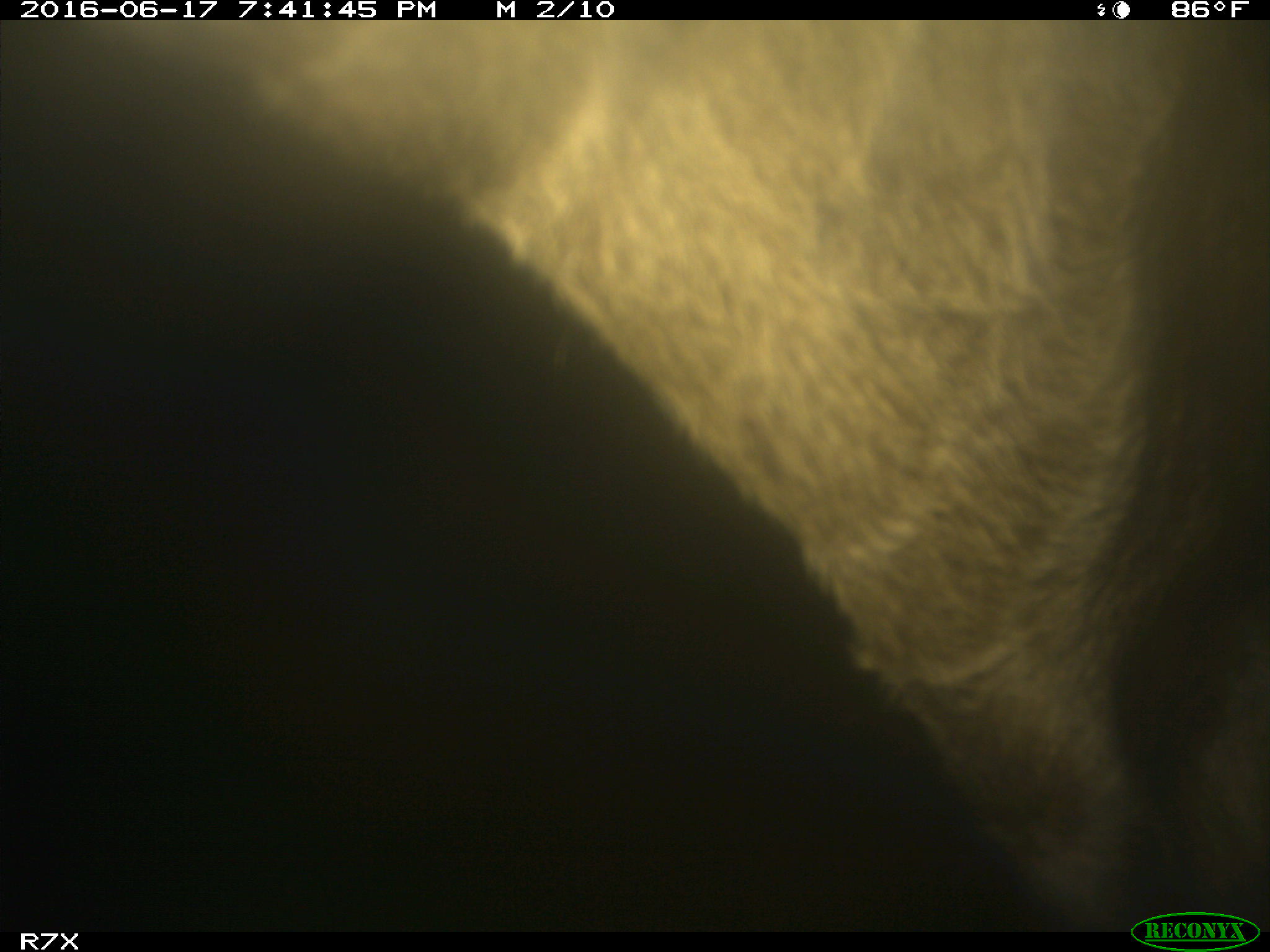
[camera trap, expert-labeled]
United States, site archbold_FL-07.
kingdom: Animalia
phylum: Chordata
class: Mammalia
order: Artiodactyla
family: Bovidae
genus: Bos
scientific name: Bos taurus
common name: domestic cow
Bos taurus (domestic cow).